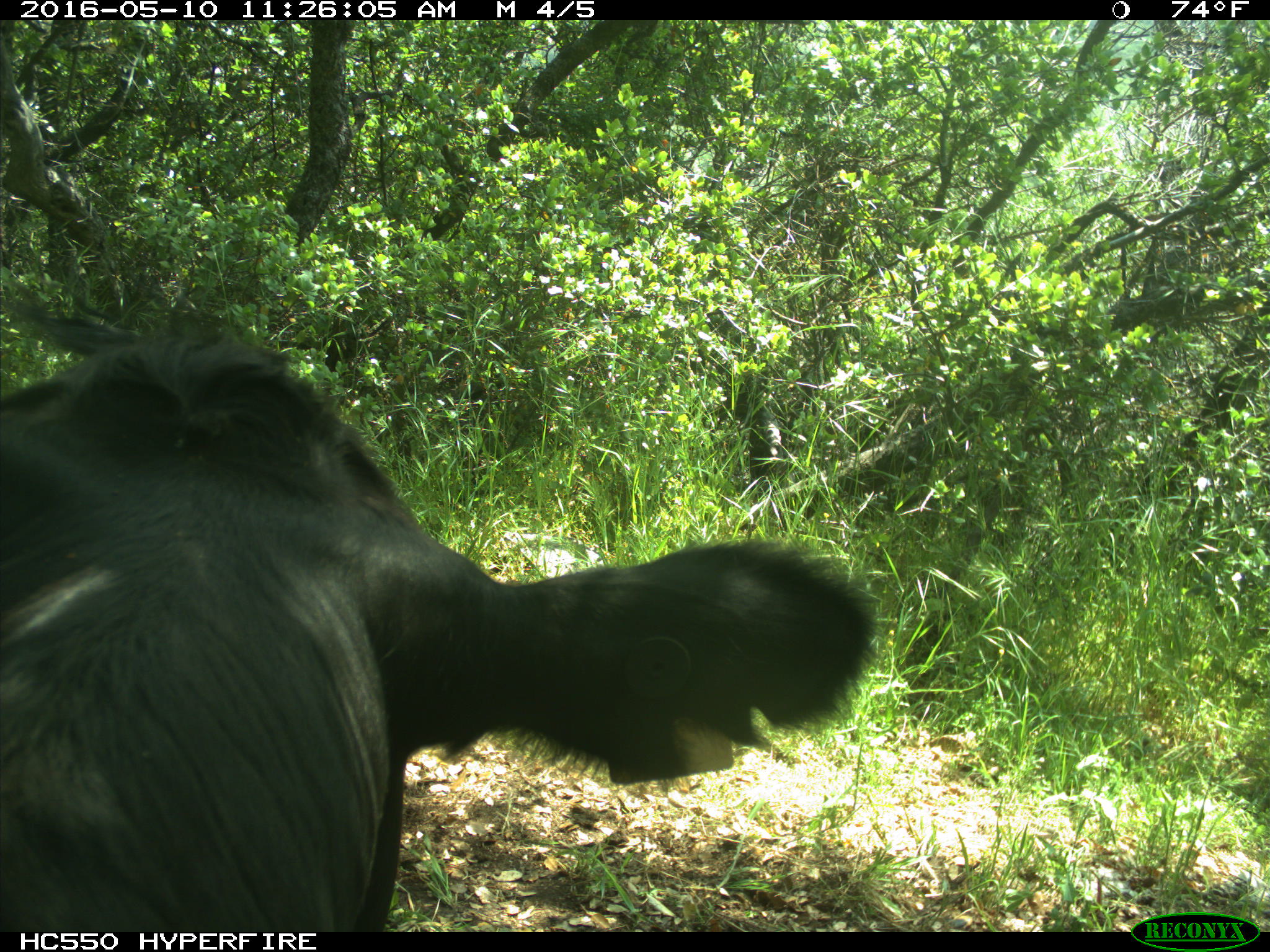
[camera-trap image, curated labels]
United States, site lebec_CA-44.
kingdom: Animalia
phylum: Chordata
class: Mammalia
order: Artiodactyla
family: Bovidae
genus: Bos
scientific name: Bos taurus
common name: domestic cow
Bos taurus (domestic cow).